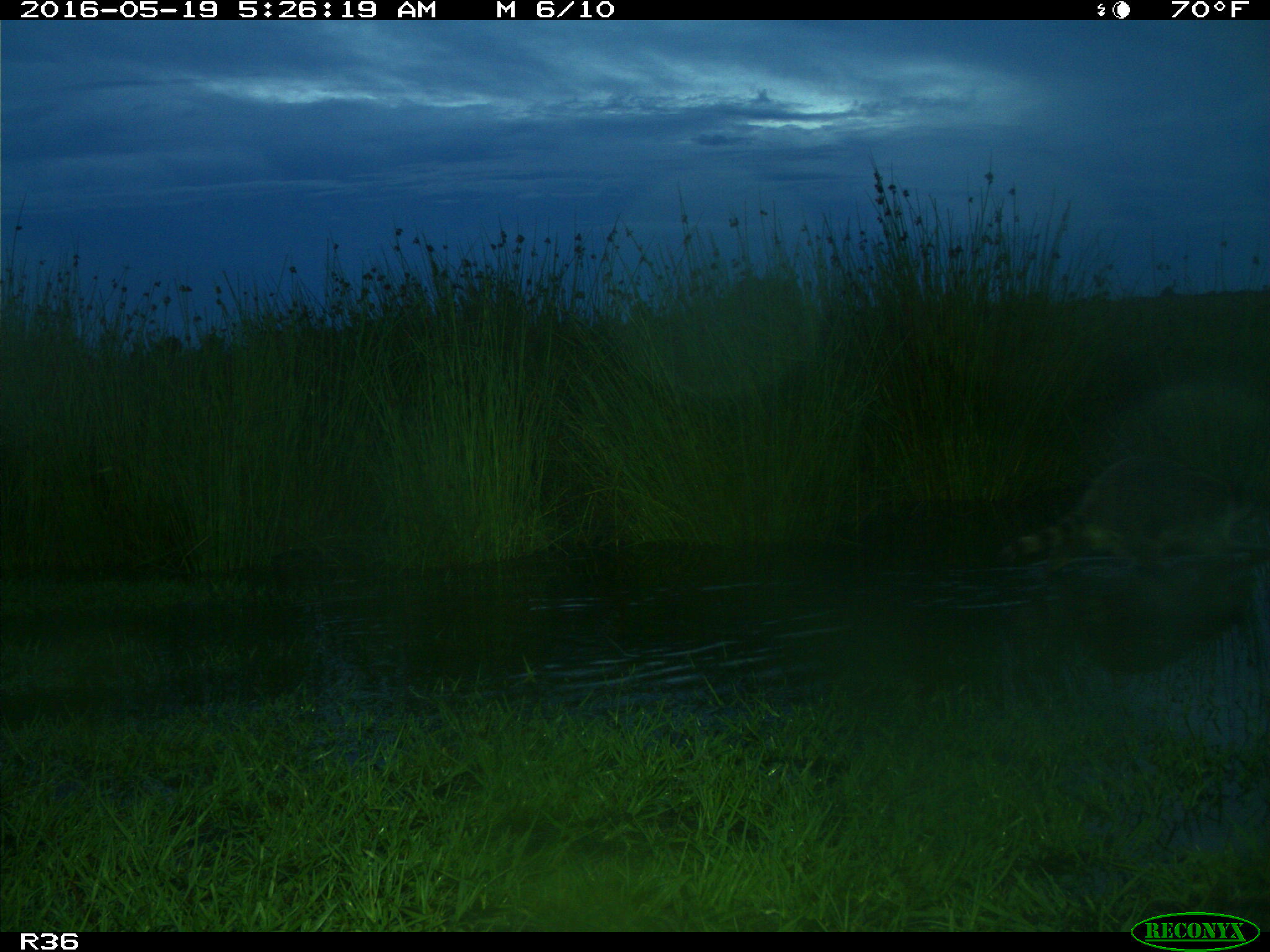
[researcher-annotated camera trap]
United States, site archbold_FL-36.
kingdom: Animalia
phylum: Chordata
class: Mammalia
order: Carnivora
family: Procyonidae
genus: Procyon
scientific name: Procyon lotor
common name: common raccoon